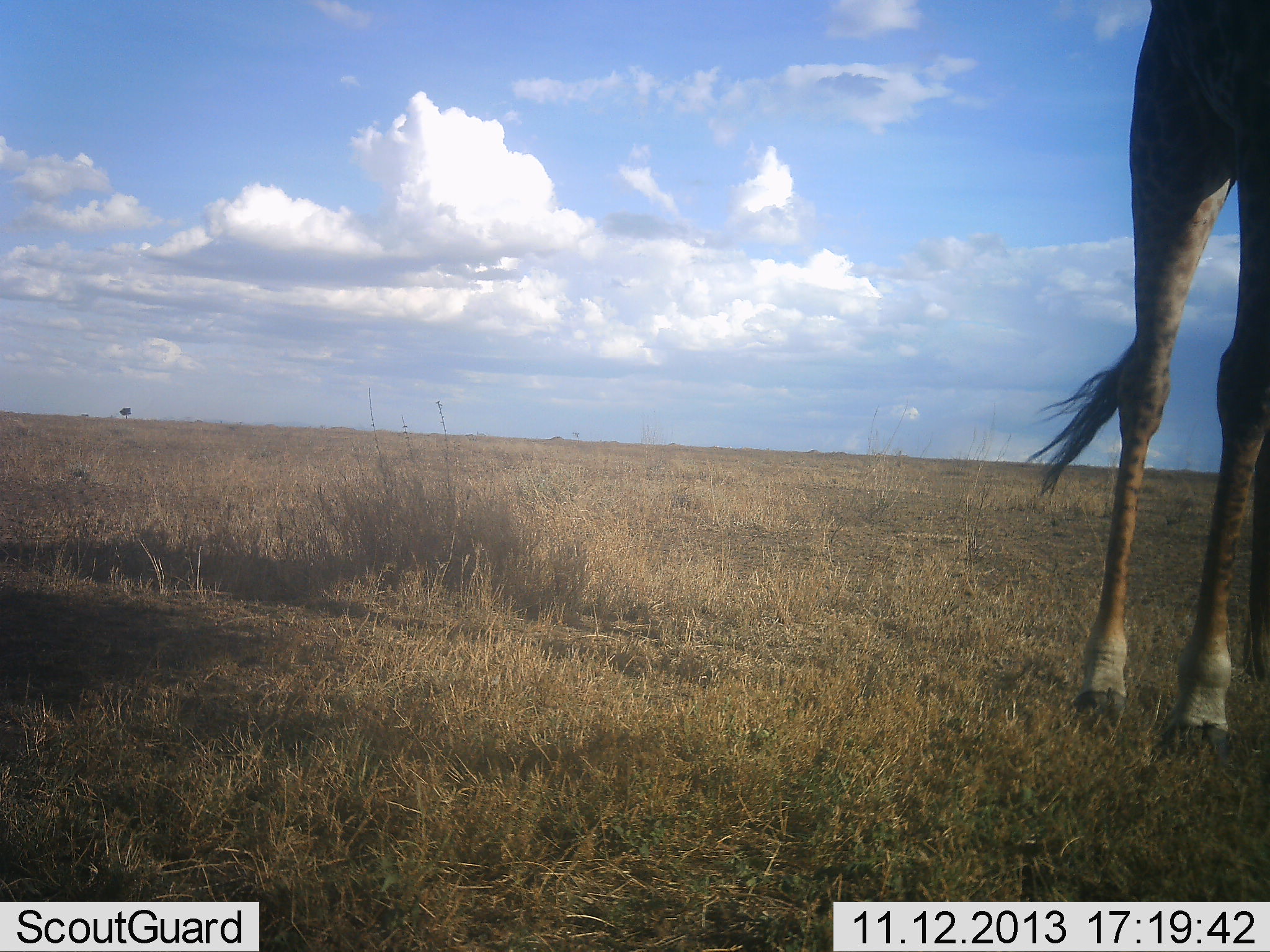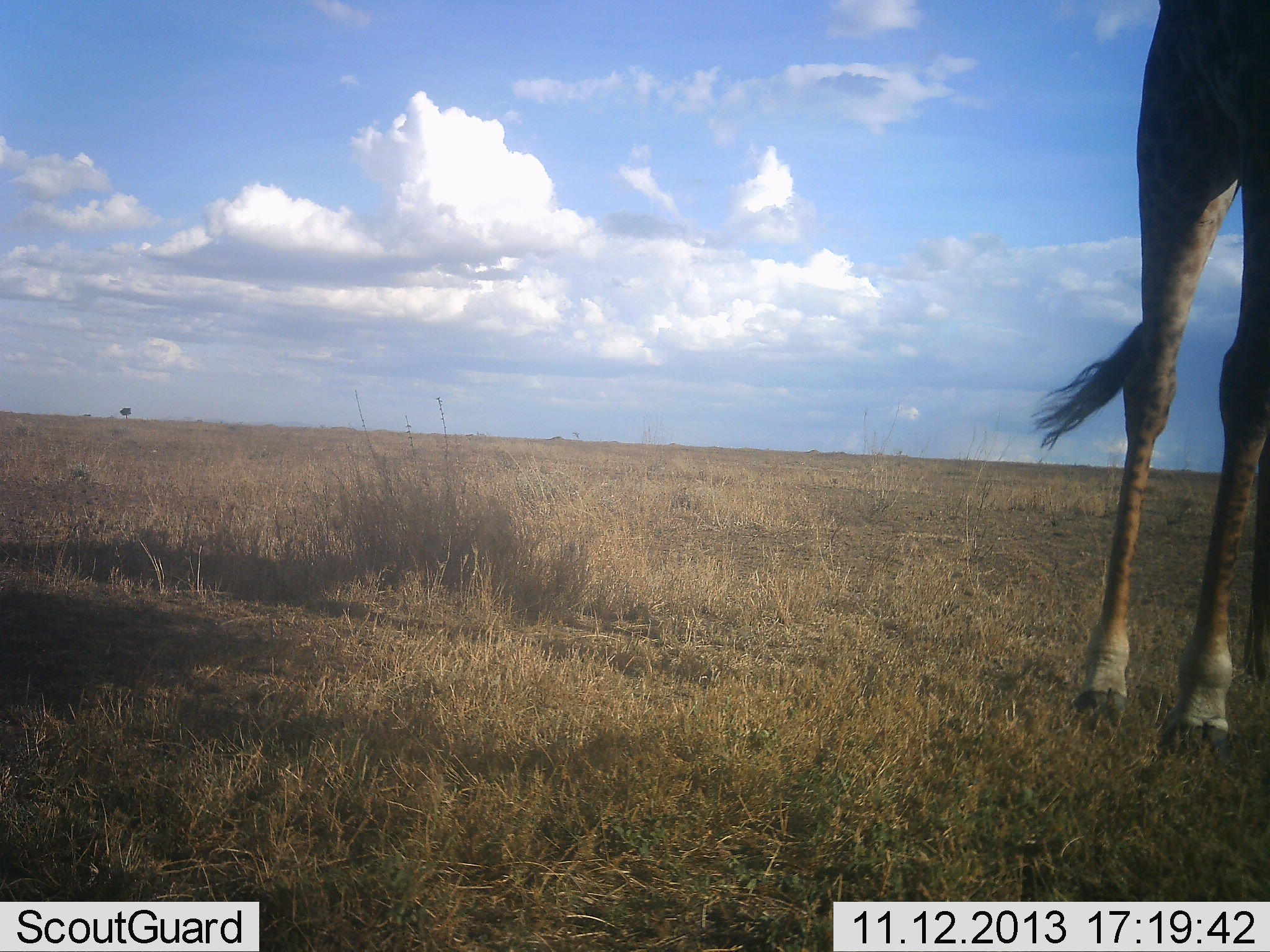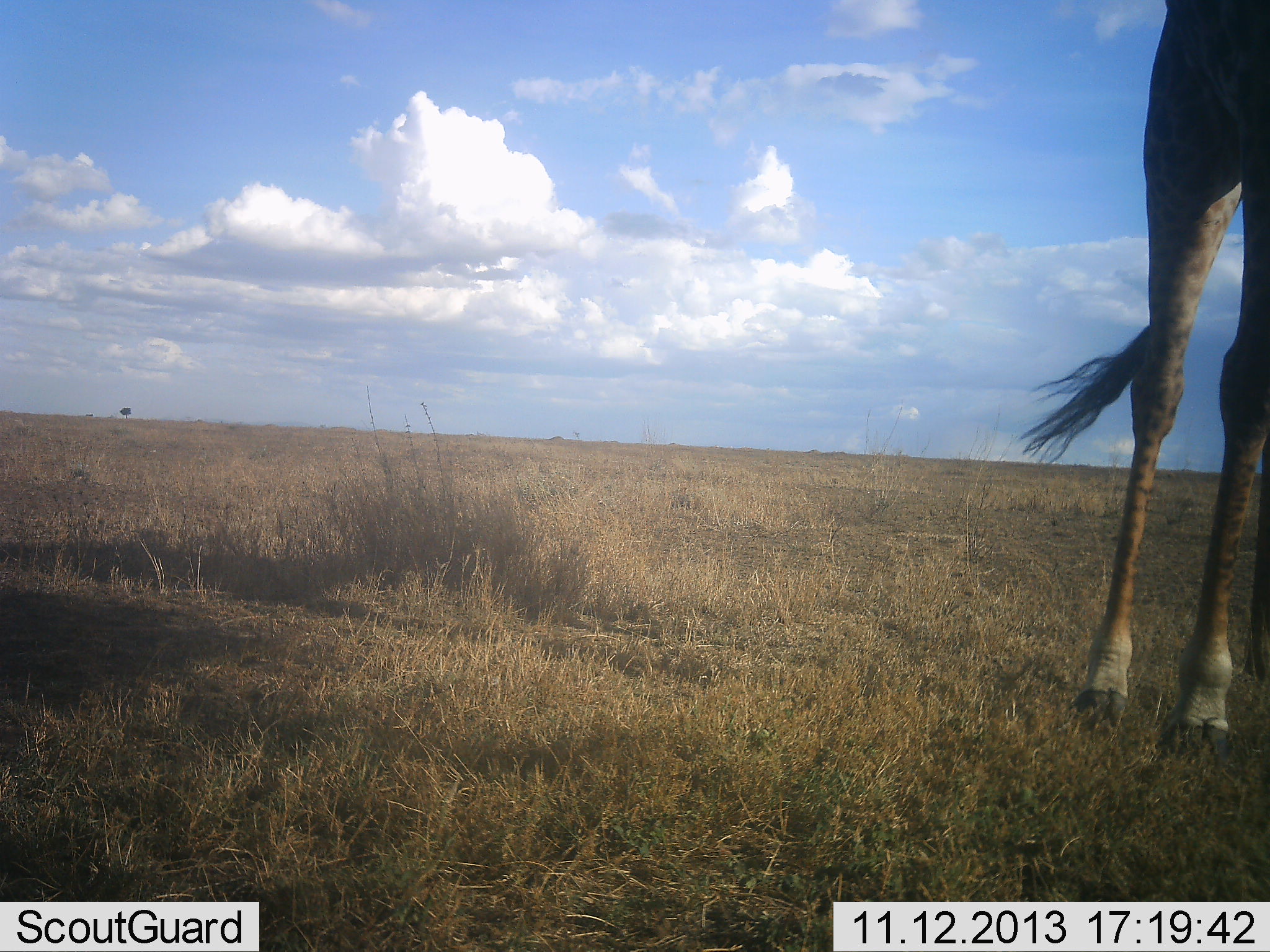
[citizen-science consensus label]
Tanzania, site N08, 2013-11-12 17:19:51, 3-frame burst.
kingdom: Animalia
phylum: Chordata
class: Mammalia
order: Artiodactyla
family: Giraffidae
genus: Giraffa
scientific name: Giraffa camelopardalis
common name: giraffe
Giraffe (Giraffa camelopardalis), count 1. Behavior (volunteer vote fractions): standing 90%, resting 0%, moving 10%, interacting 0%. Young present (vote fraction): 0%. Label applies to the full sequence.